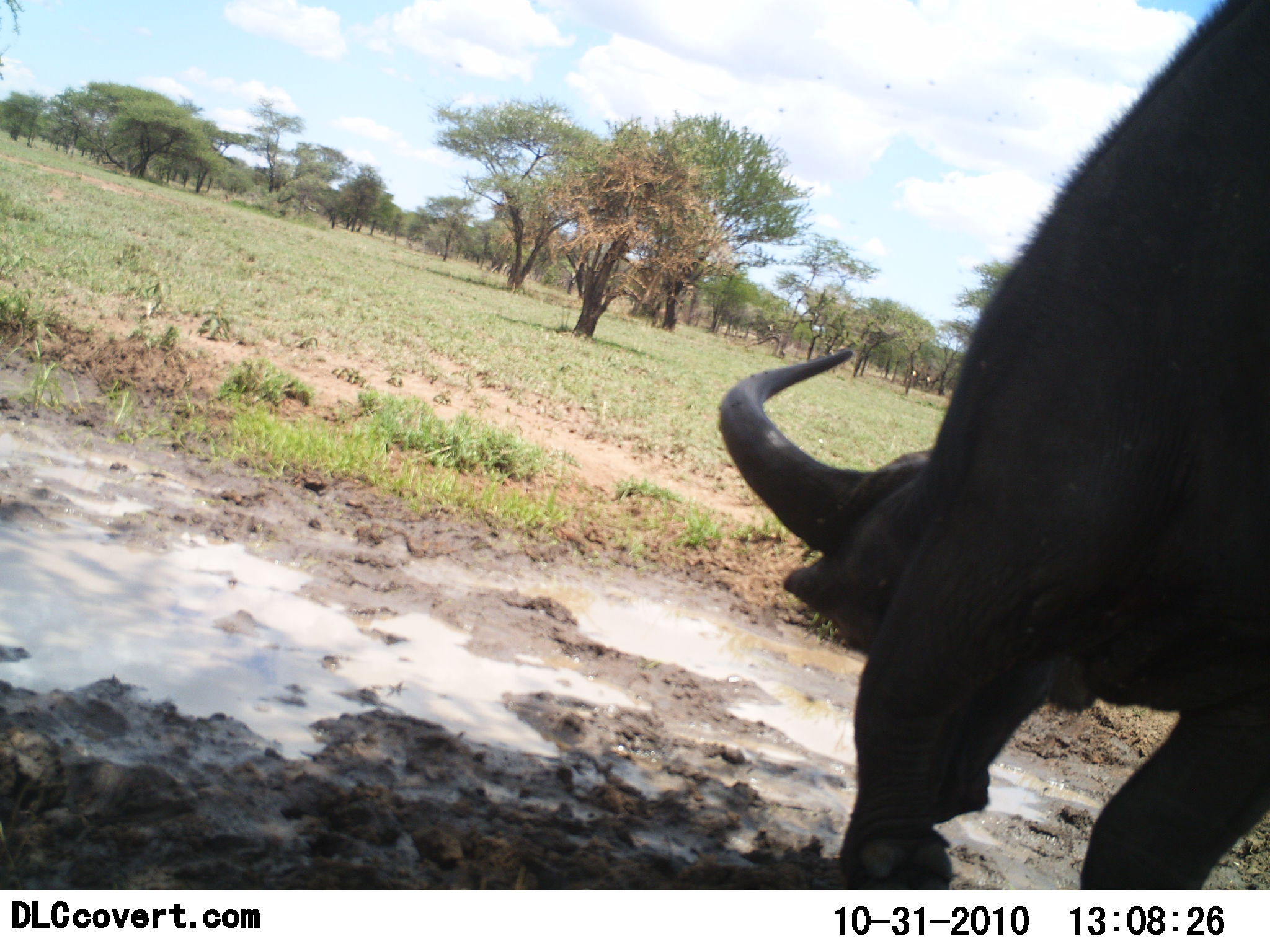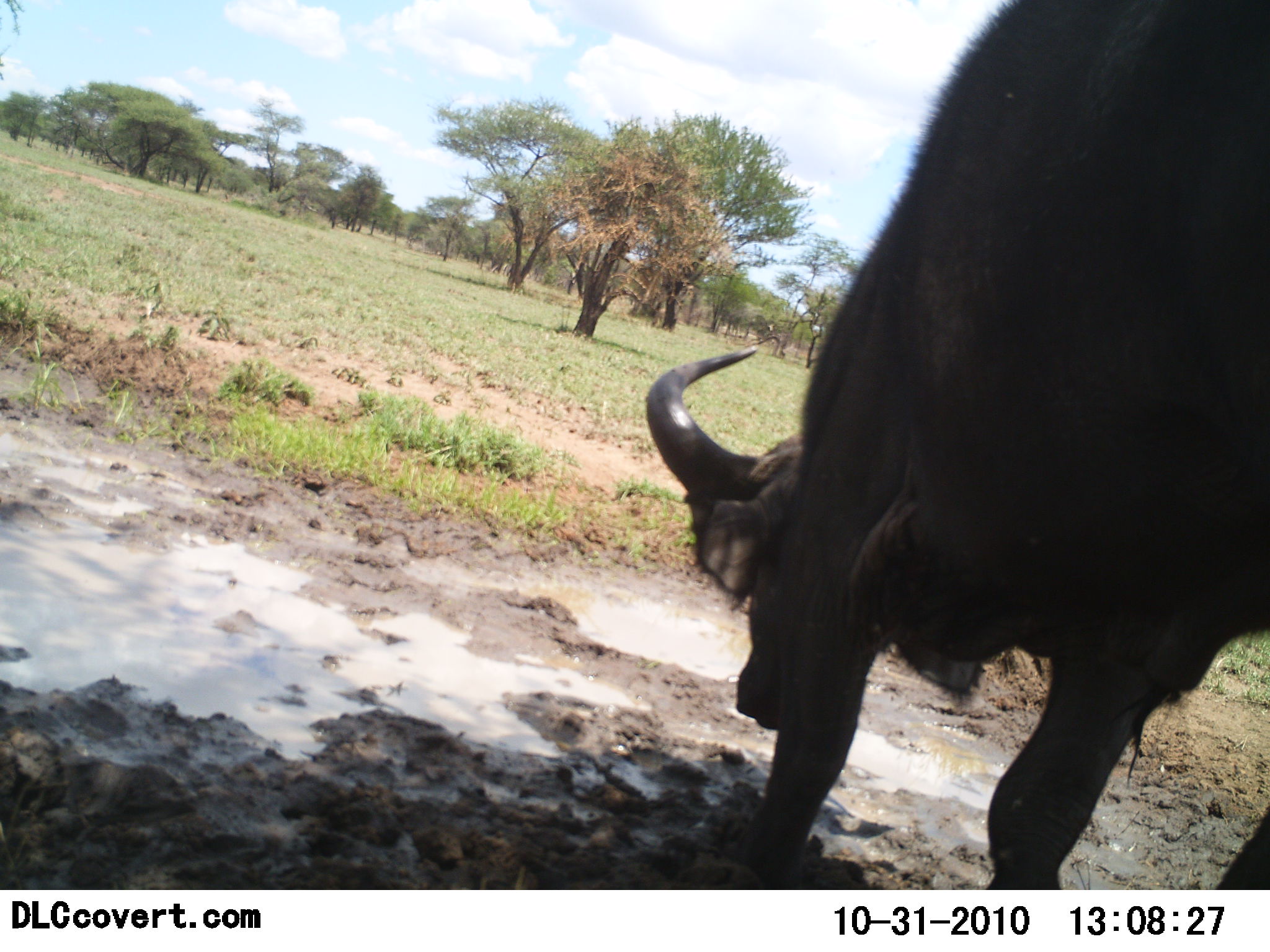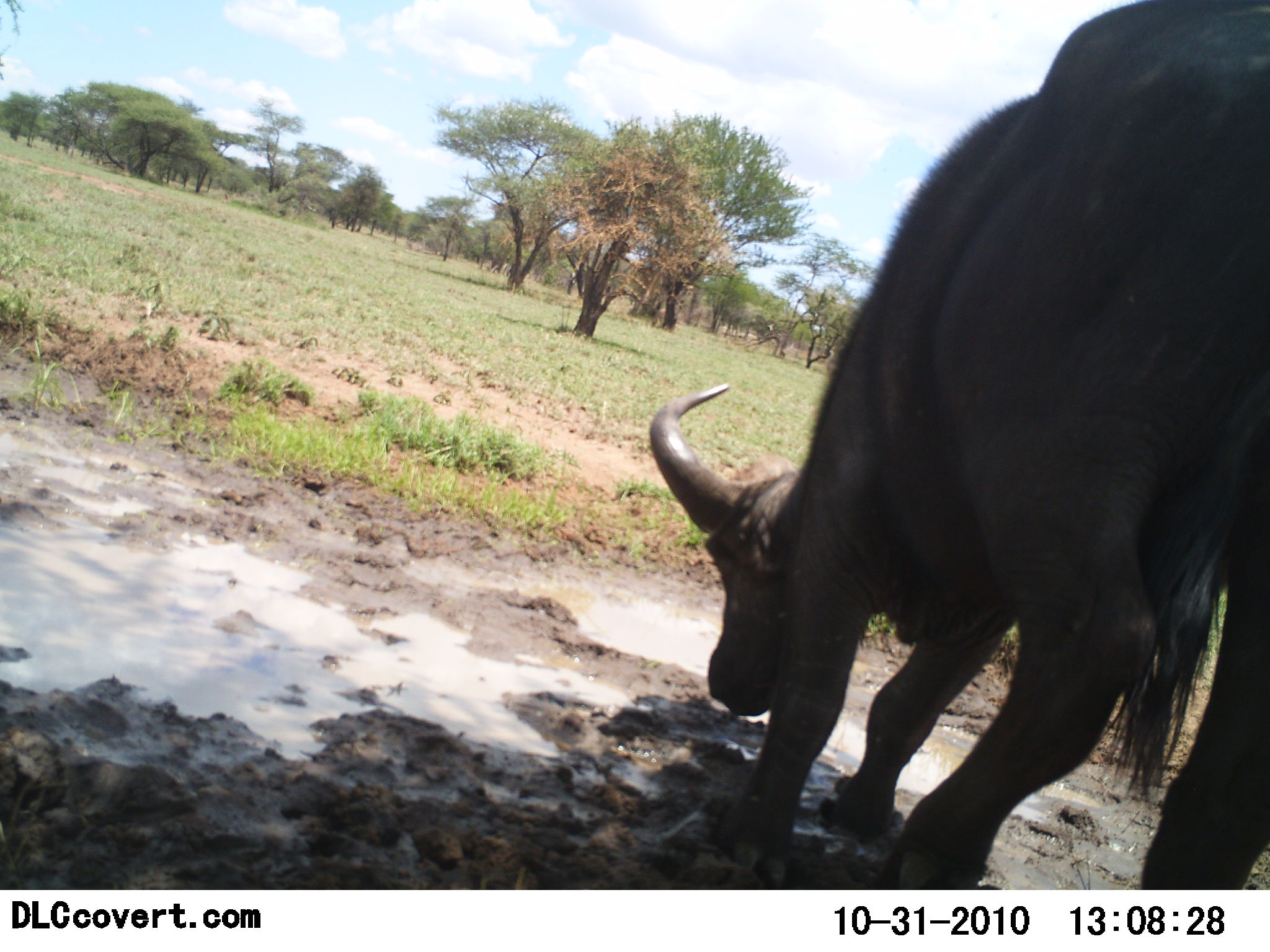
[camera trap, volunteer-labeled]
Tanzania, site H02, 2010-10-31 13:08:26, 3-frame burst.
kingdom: Animalia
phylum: Chordata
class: Mammalia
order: Artiodactyla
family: Bovidae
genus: Syncerus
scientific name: Syncerus caffer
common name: cape buffalo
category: buffalo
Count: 1.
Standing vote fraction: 45%.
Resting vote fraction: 0%.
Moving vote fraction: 36%.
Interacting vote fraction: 0%.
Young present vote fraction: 0%.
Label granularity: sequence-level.